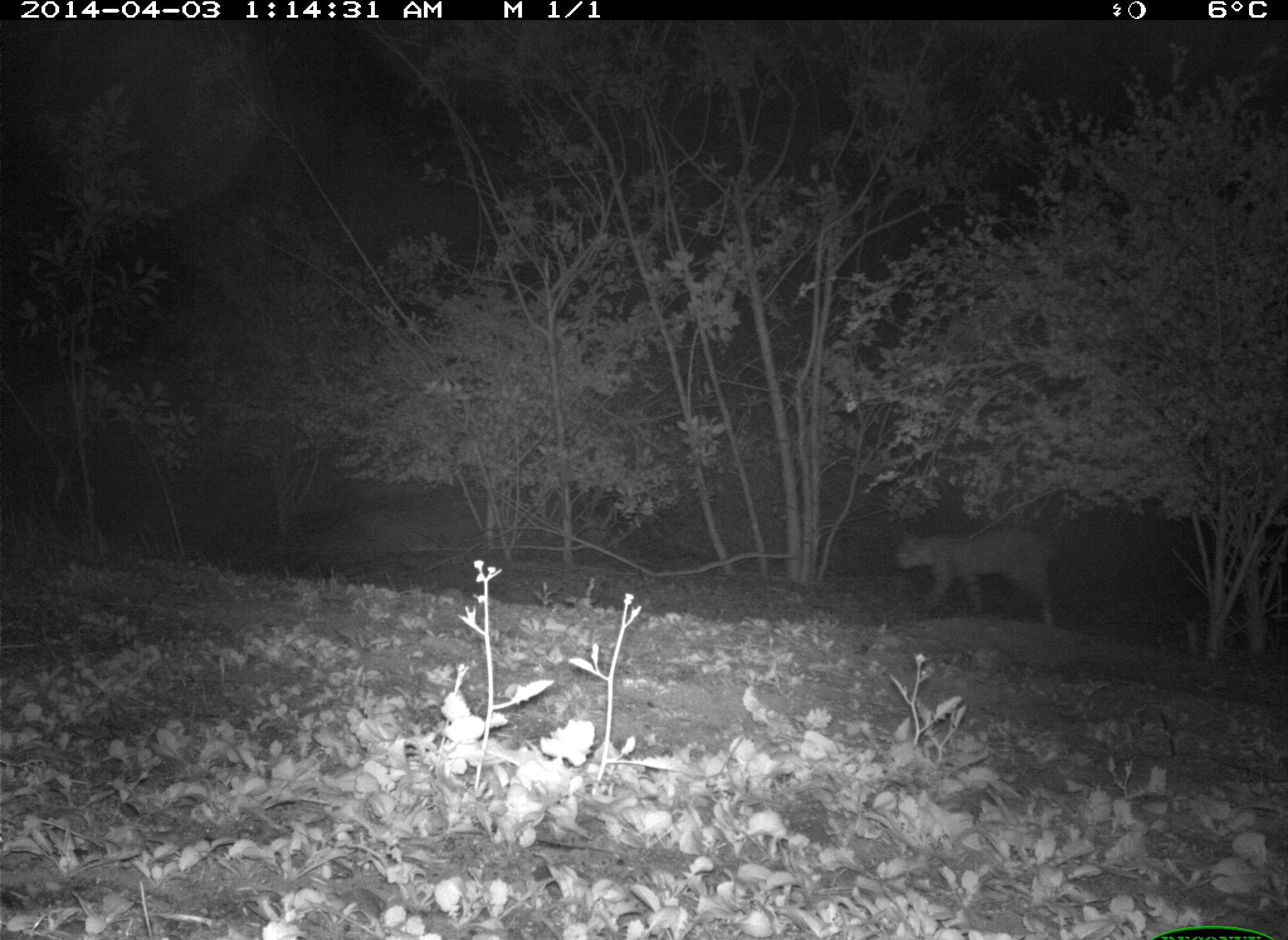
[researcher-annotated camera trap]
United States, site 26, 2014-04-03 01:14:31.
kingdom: Animalia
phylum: Chordata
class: Mammalia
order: Carnivora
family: Felidae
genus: Lynx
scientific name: Lynx rufus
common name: bobcat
Bobcat (Lynx rufus).